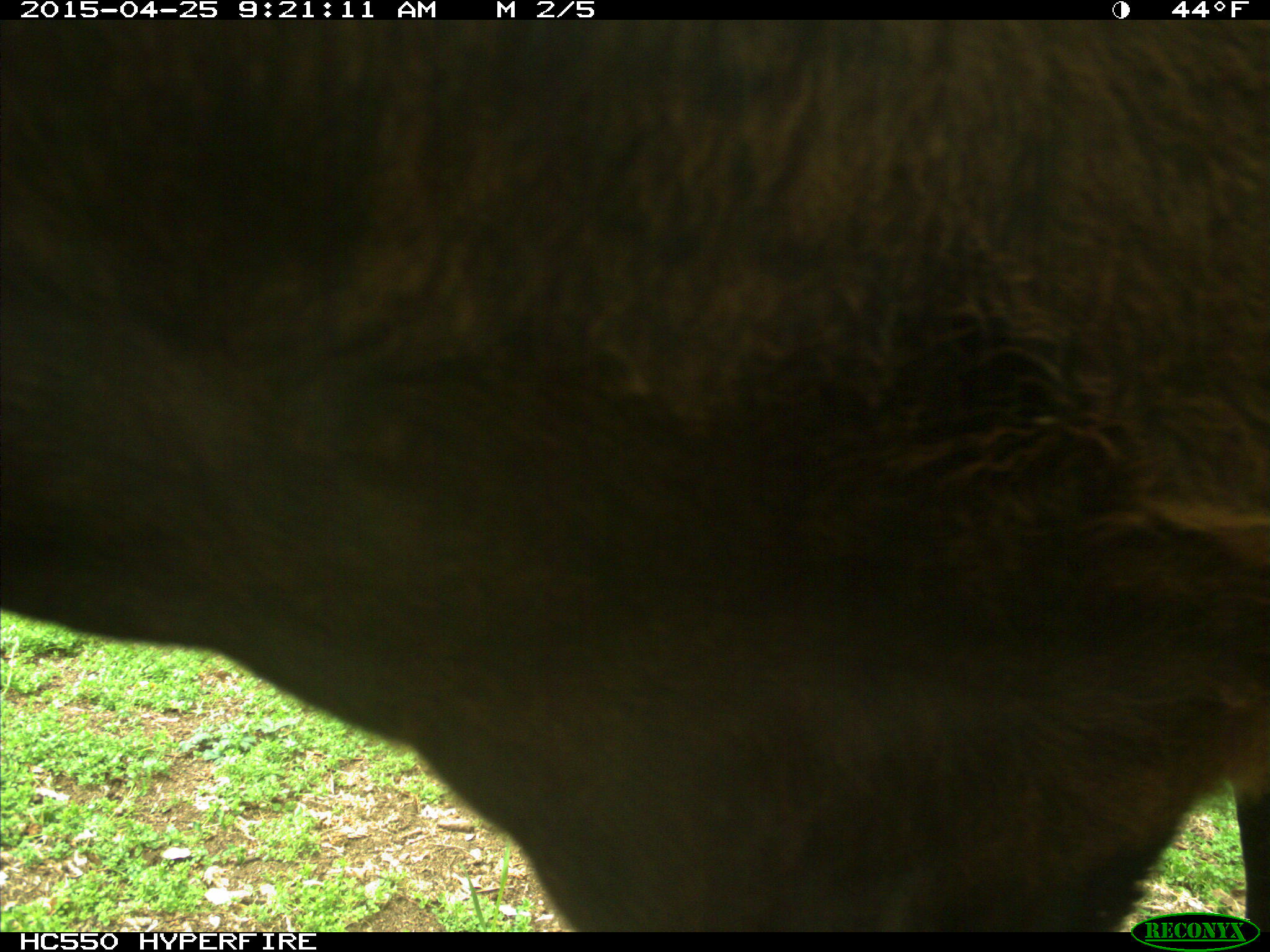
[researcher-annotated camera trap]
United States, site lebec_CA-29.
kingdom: Animalia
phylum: Chordata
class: Mammalia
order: Artiodactyla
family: Bovidae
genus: Bos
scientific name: Bos taurus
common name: domestic cow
Bos taurus (domestic cow).